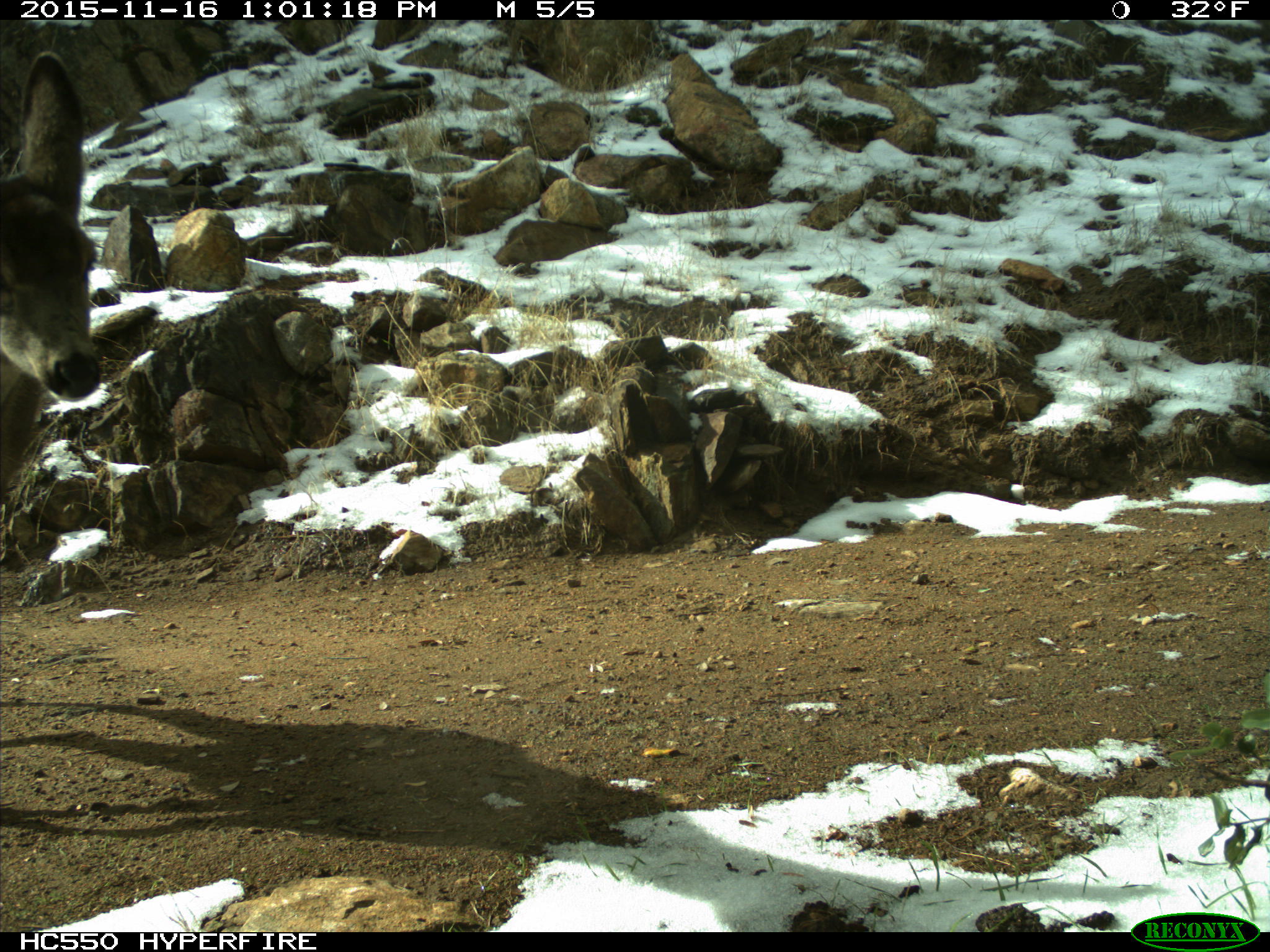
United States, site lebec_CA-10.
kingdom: Animalia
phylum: Chordata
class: Mammalia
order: Artiodactyla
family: Cervidae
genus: Odocoileus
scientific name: Odocoileus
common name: deer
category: unidentified deer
Unidentified deer (deer) (Odocoileus).